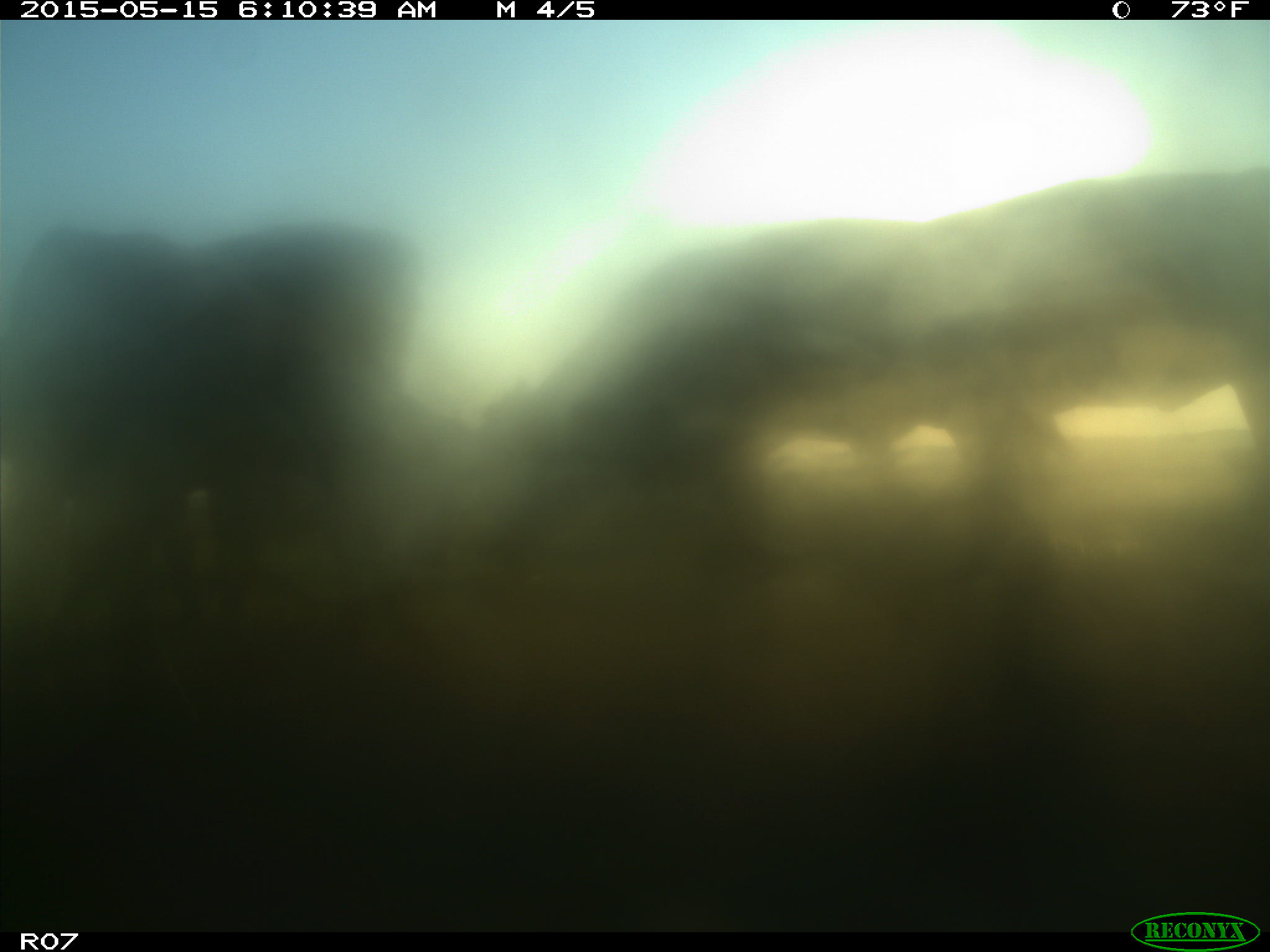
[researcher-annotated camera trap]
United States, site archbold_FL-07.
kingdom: Animalia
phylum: Chordata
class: Mammalia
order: Artiodactyla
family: Bovidae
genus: Bos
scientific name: Bos taurus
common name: domestic cow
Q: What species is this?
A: Bos taurus (domestic cow).